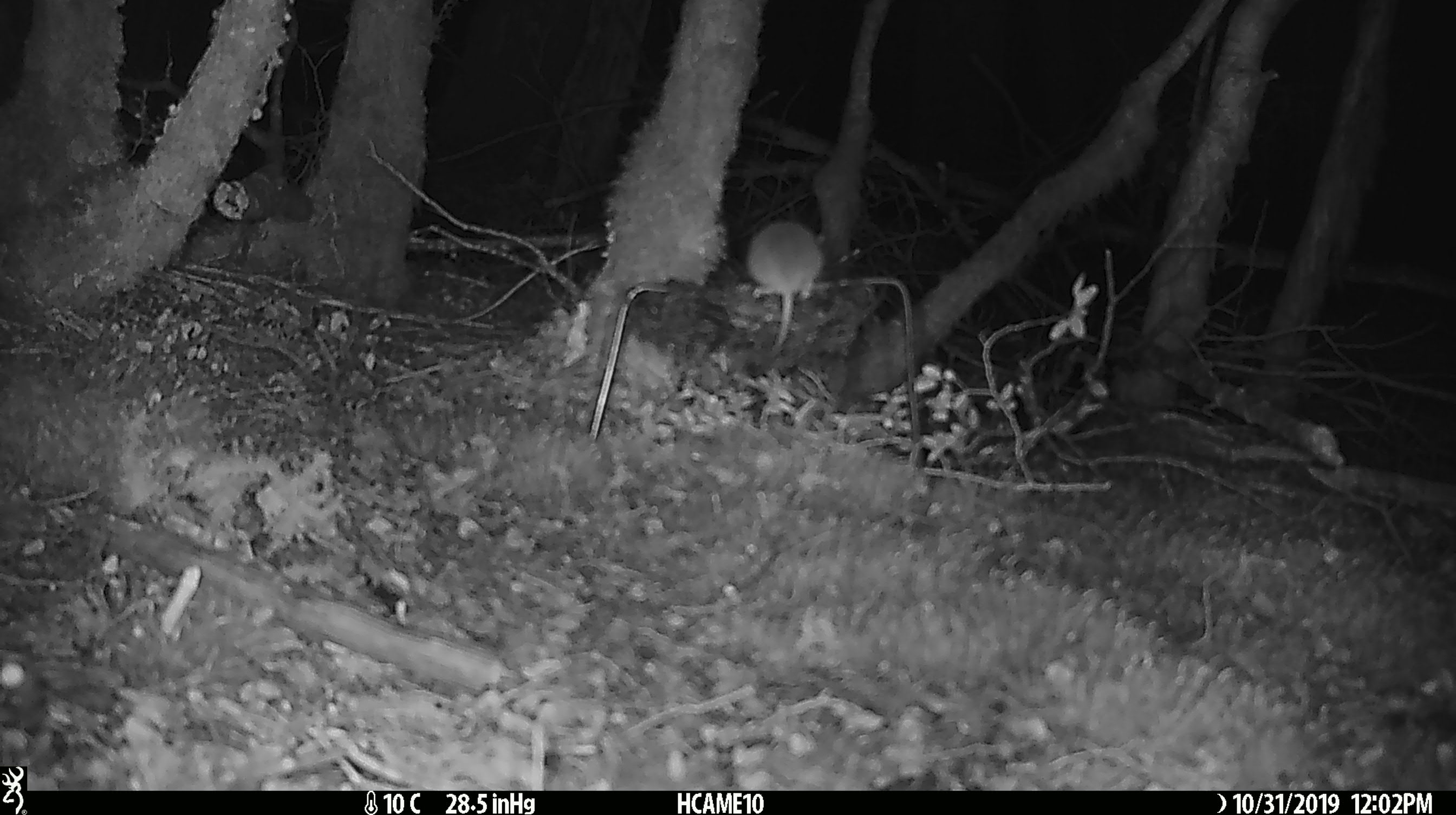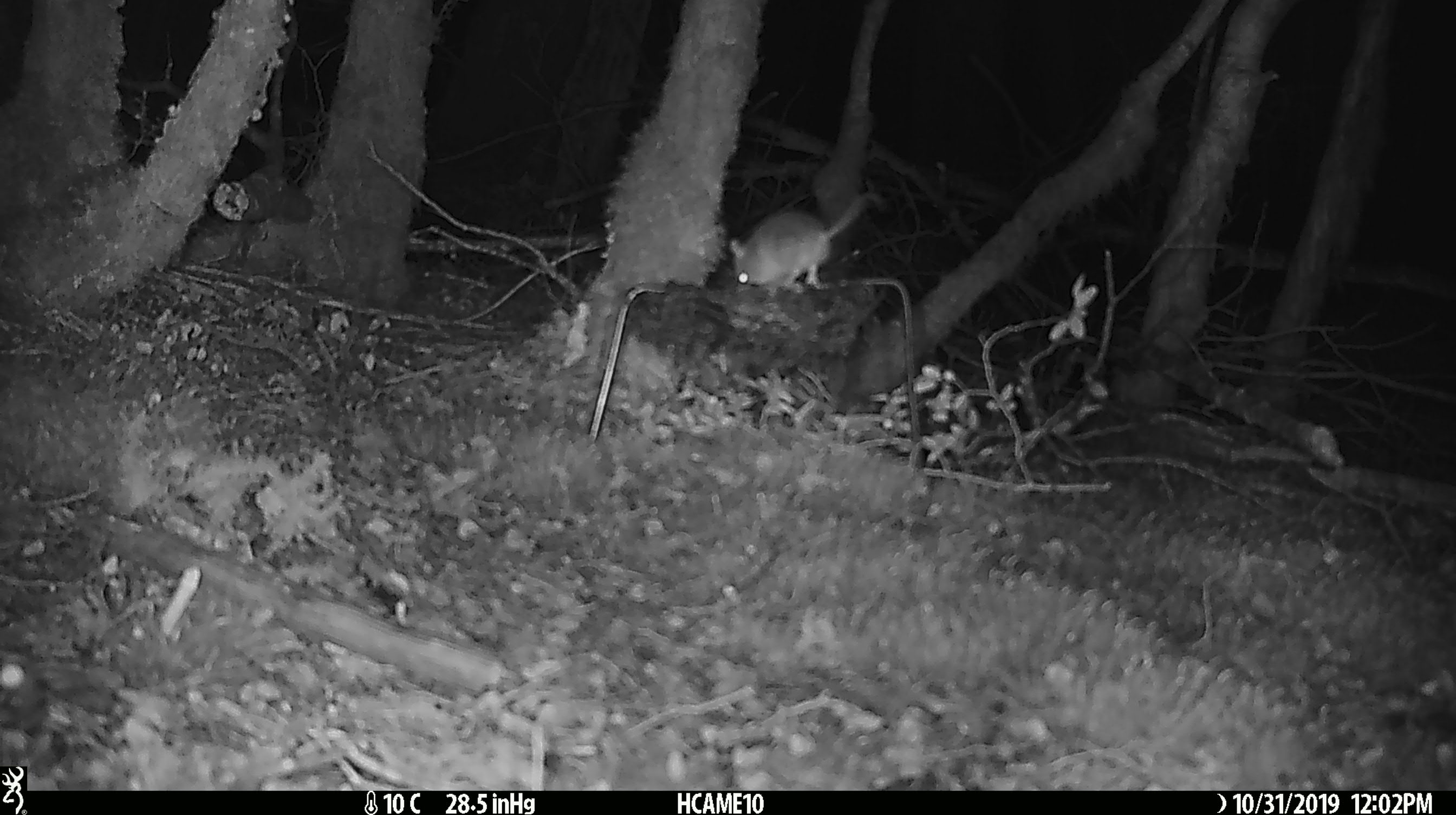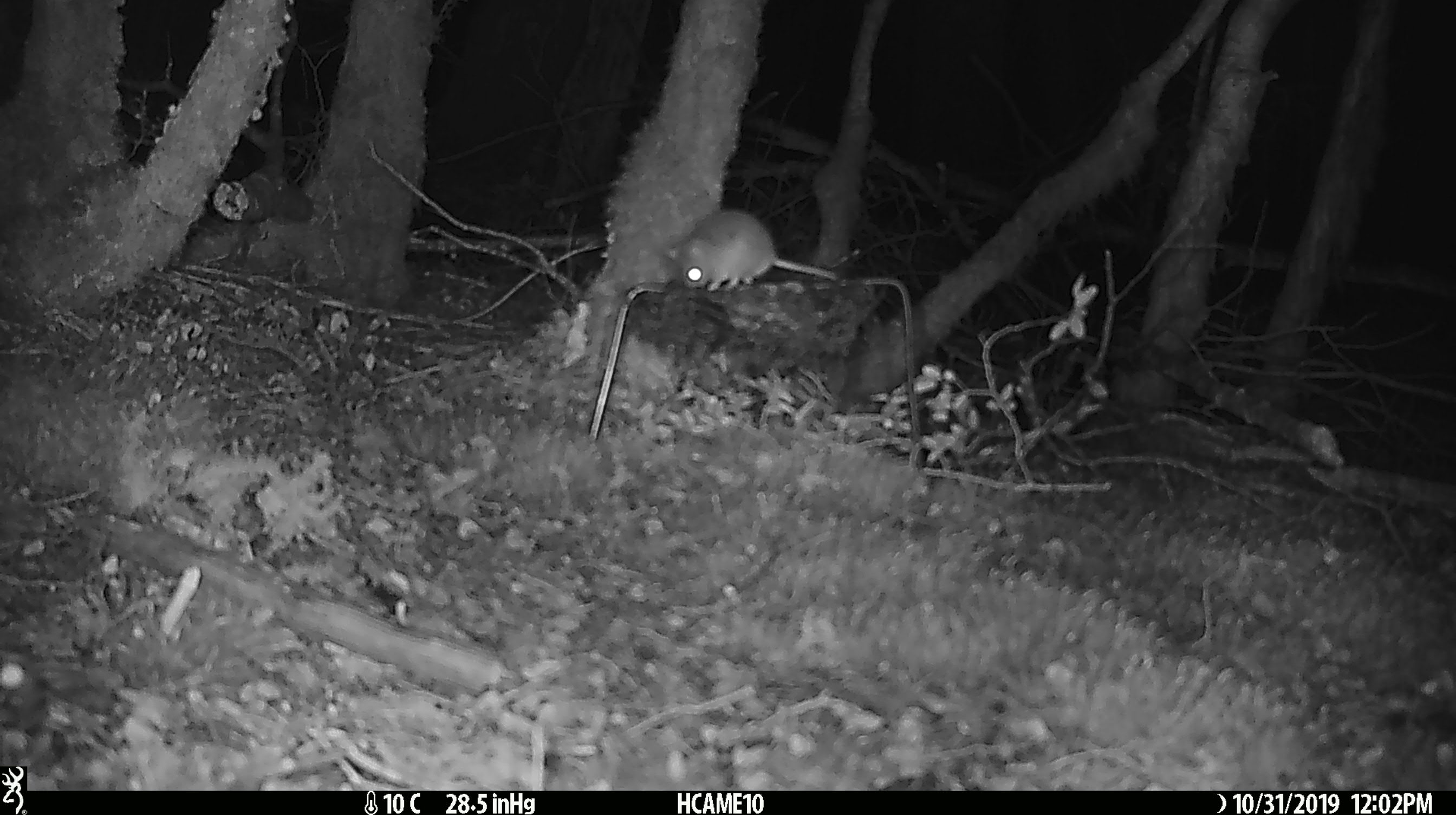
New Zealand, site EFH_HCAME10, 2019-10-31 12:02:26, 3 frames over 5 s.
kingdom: Animalia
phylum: Chordata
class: Mammalia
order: Rodentia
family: Muridae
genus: Mus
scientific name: Mus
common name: mouse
Mouse (Mus).